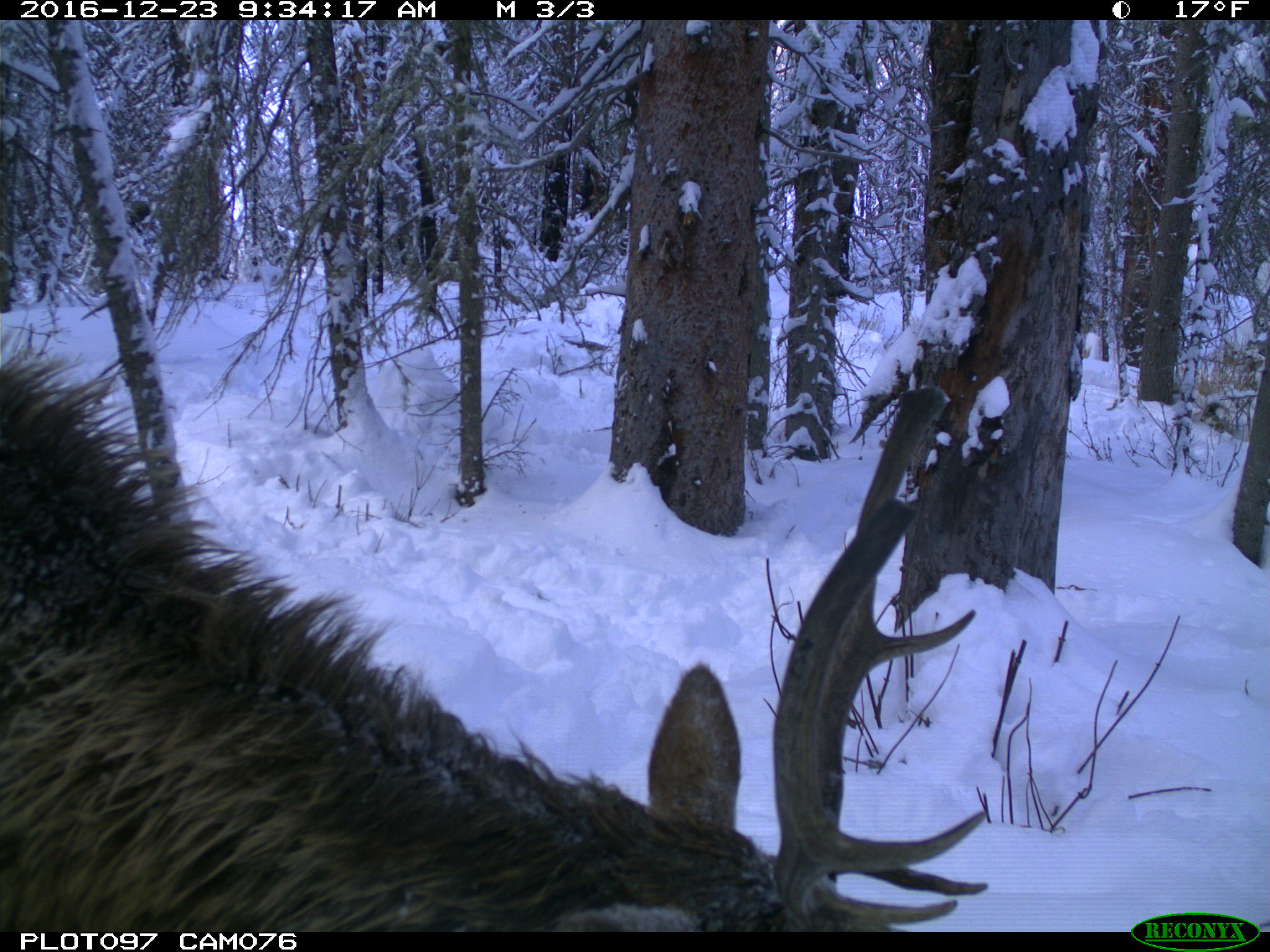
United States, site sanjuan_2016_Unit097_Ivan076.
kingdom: Animalia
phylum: Chordata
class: Mammalia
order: Artiodactyla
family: Cervidae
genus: Cervus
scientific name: Cervus elaphus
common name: red deer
Cervus elaphus (red deer).